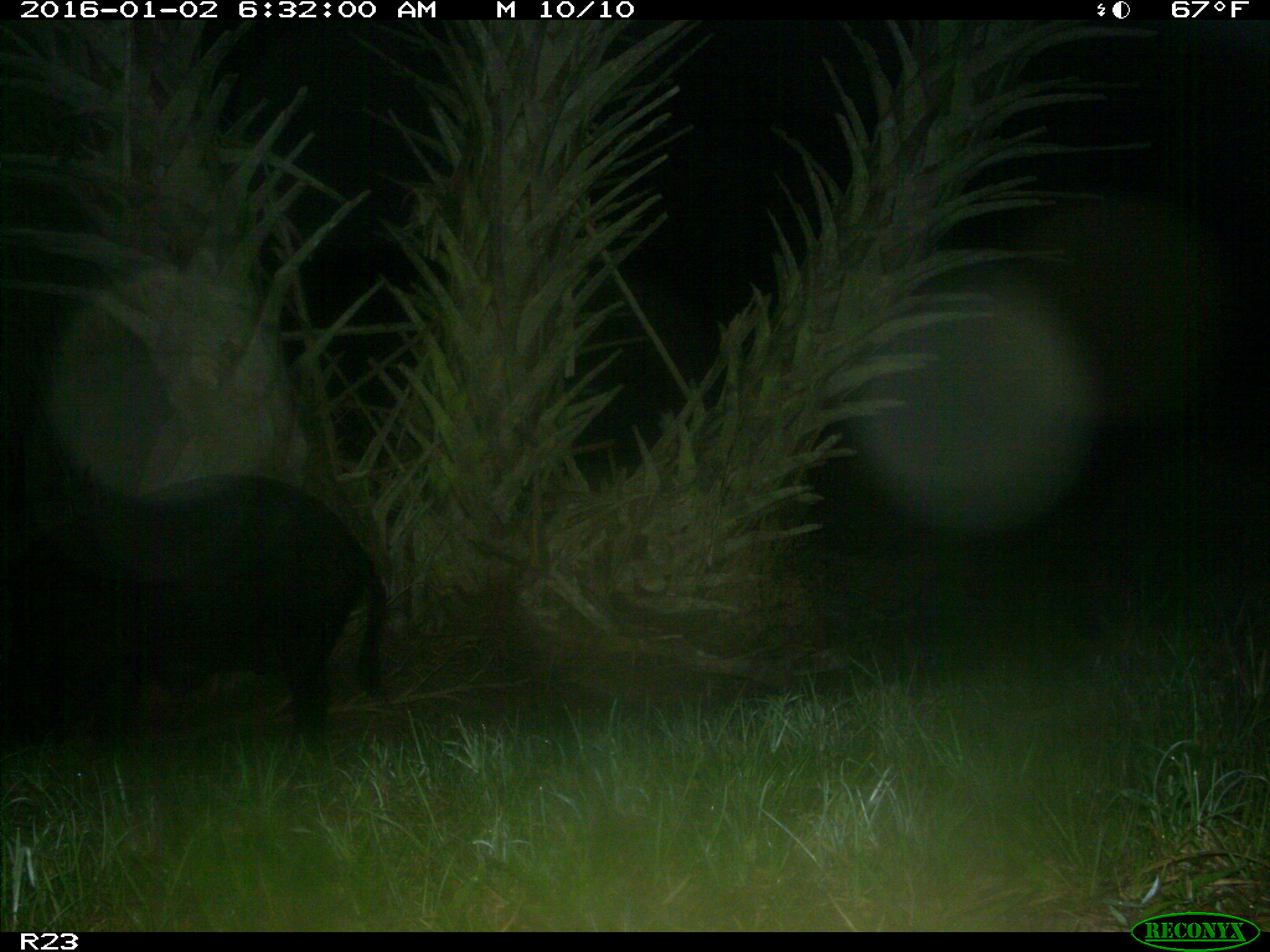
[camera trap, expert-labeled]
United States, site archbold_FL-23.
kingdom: Animalia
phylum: Chordata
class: Mammalia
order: Artiodactyla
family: Suidae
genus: Sus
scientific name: Sus scrofa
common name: wild boar